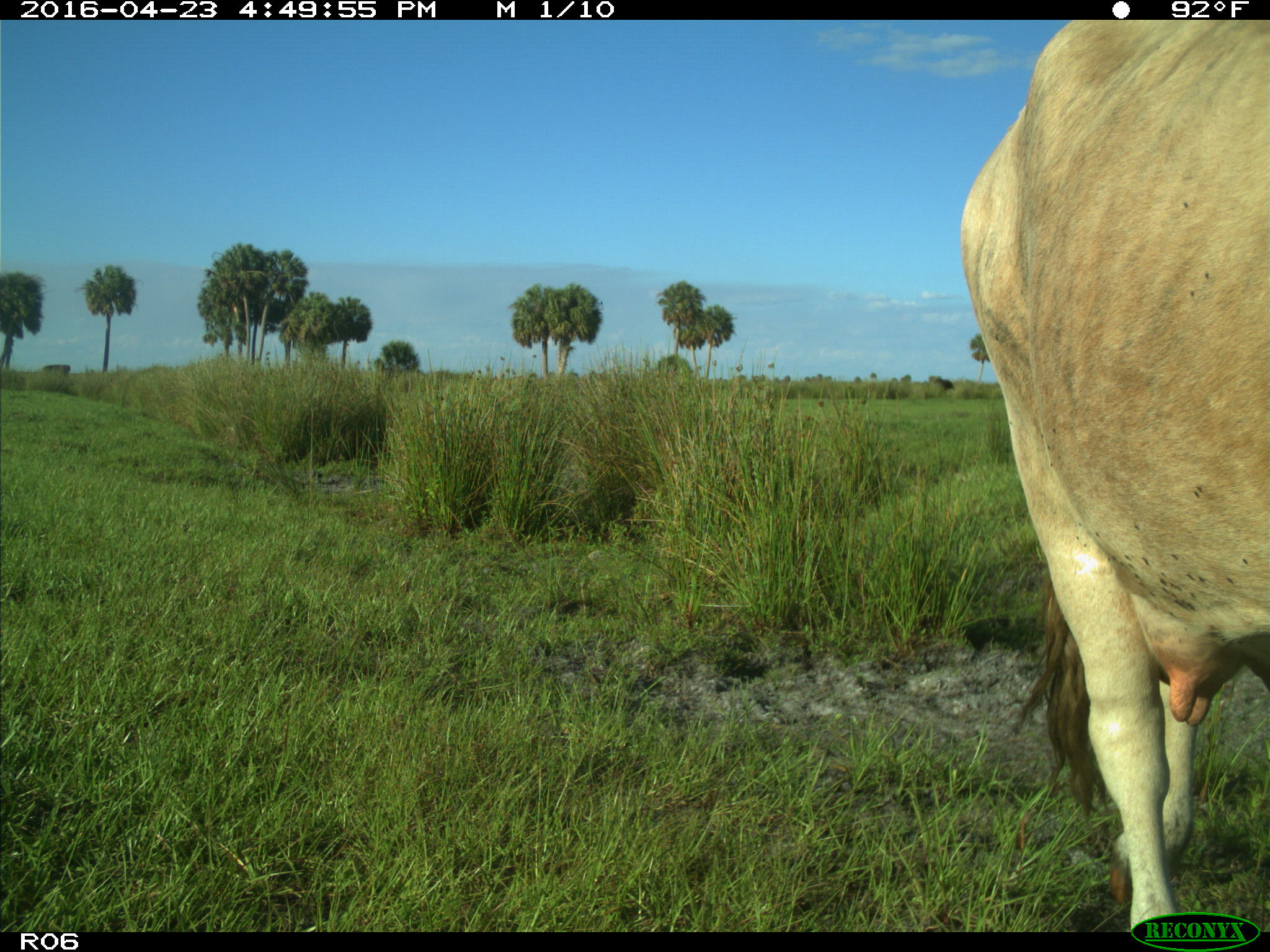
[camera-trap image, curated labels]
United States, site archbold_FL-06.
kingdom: Animalia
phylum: Chordata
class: Mammalia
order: Artiodactyla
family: Bovidae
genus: Bos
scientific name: Bos taurus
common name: domestic cow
Bos taurus (domestic cow).